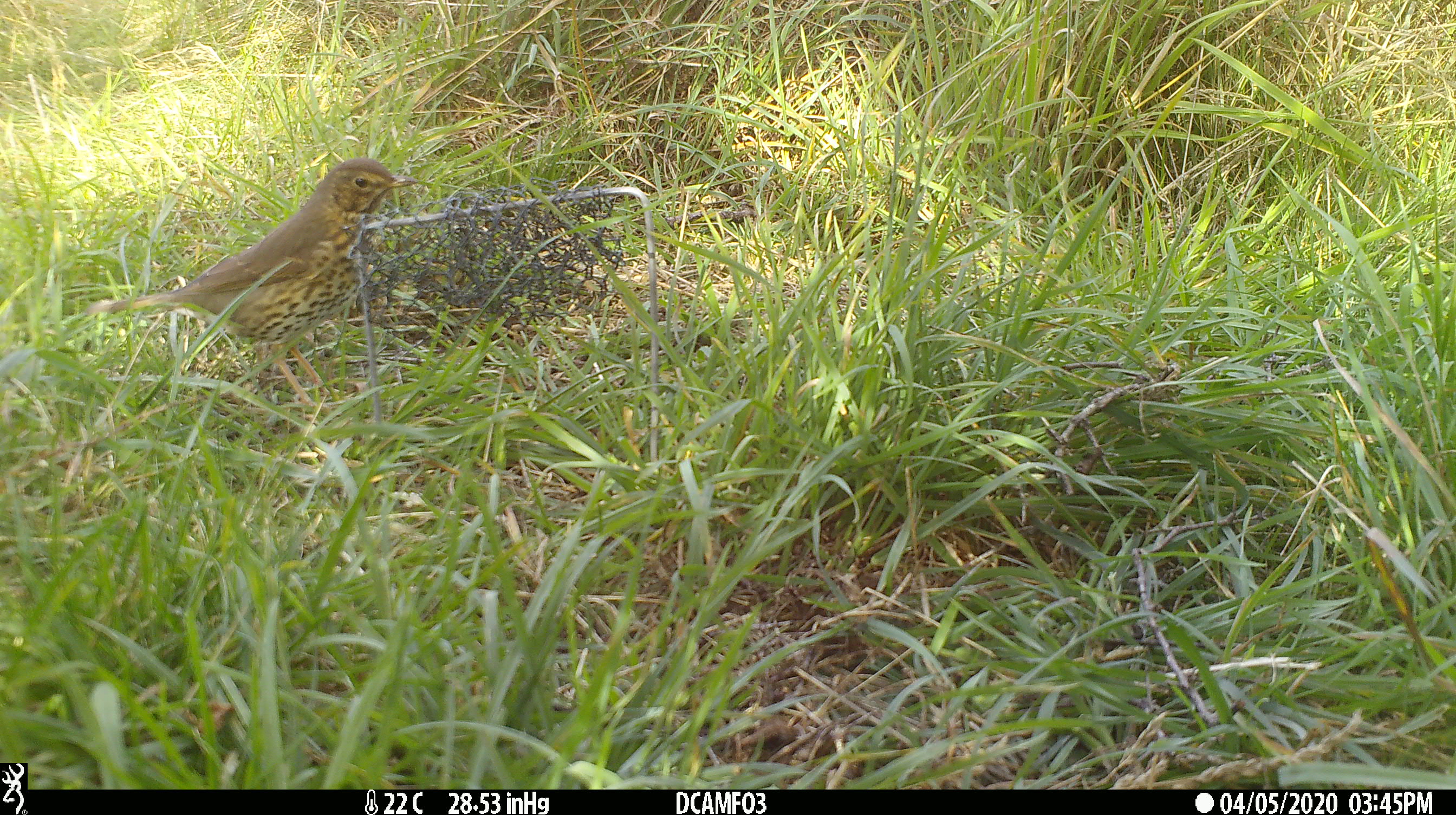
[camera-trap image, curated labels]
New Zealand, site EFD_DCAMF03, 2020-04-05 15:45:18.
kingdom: Animalia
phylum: Chordata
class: Aves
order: Passeriformes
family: Turdidae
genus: Turdus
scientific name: Turdus philomelos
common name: song thrush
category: thrush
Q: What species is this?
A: Thrush (song thrush) (Turdus philomelos).